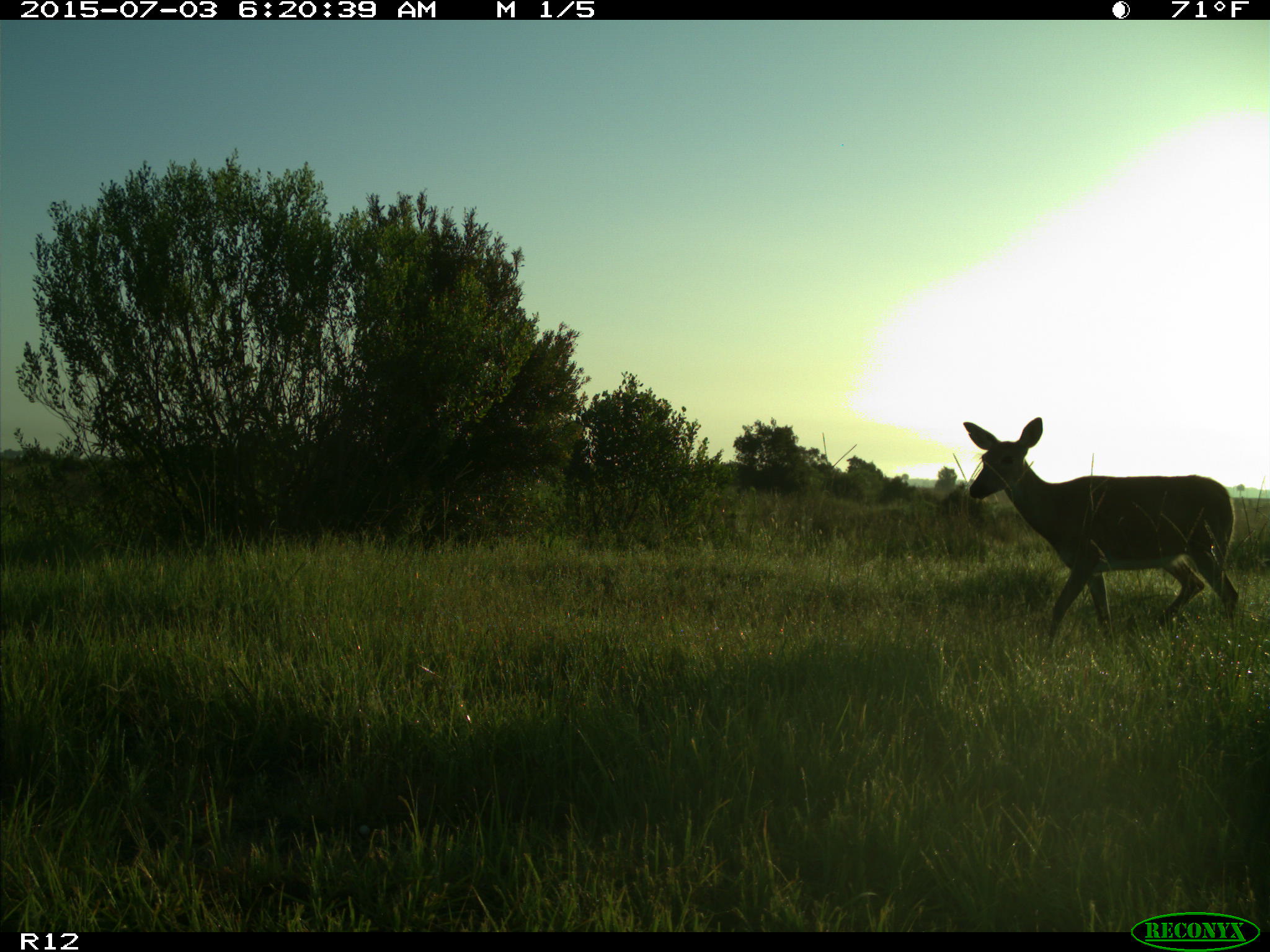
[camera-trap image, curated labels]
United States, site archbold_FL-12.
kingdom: Animalia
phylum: Chordata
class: Mammalia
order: Artiodactyla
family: Cervidae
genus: Odocoileus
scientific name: Odocoileus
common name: deer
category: unidentified deer